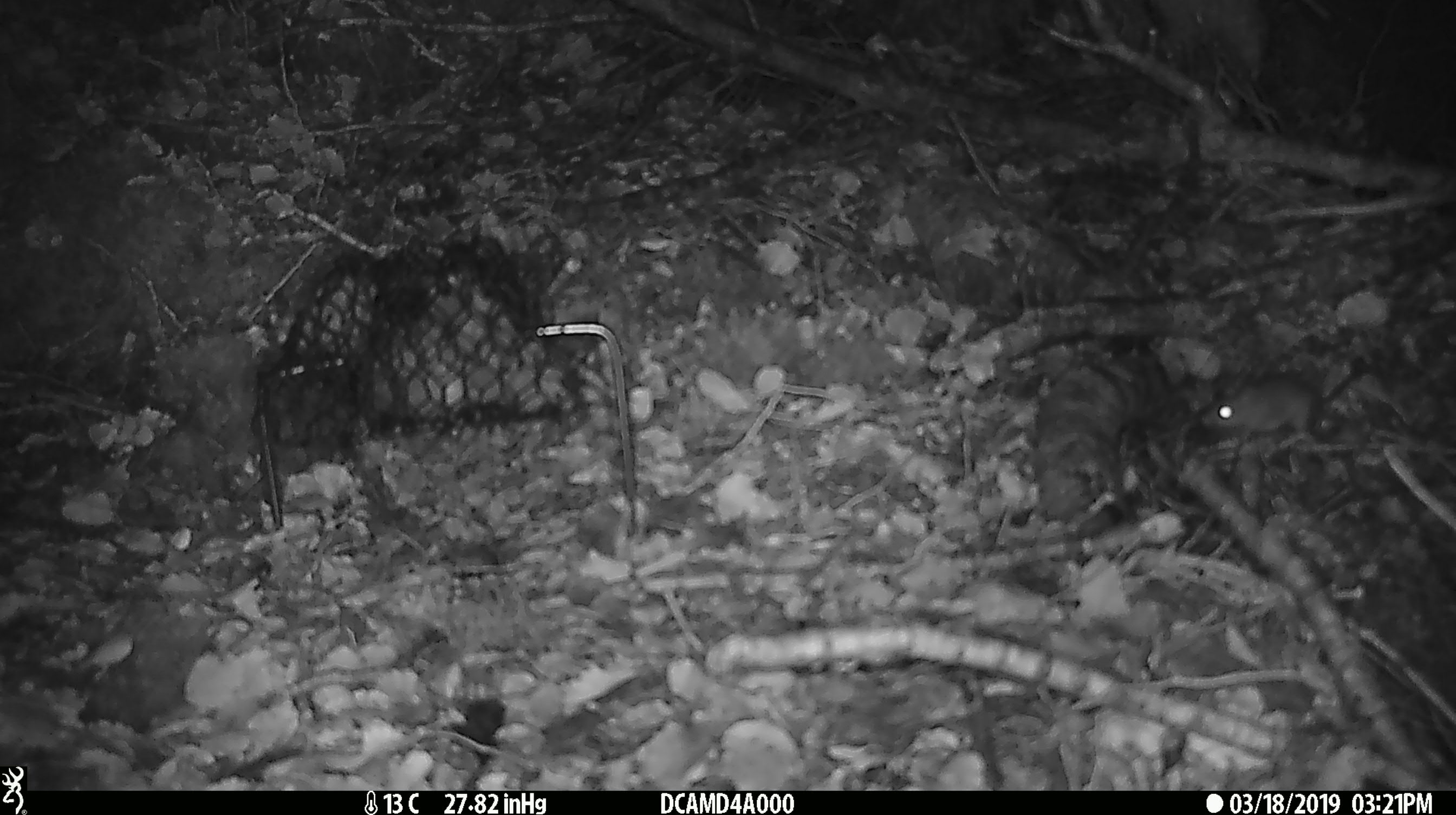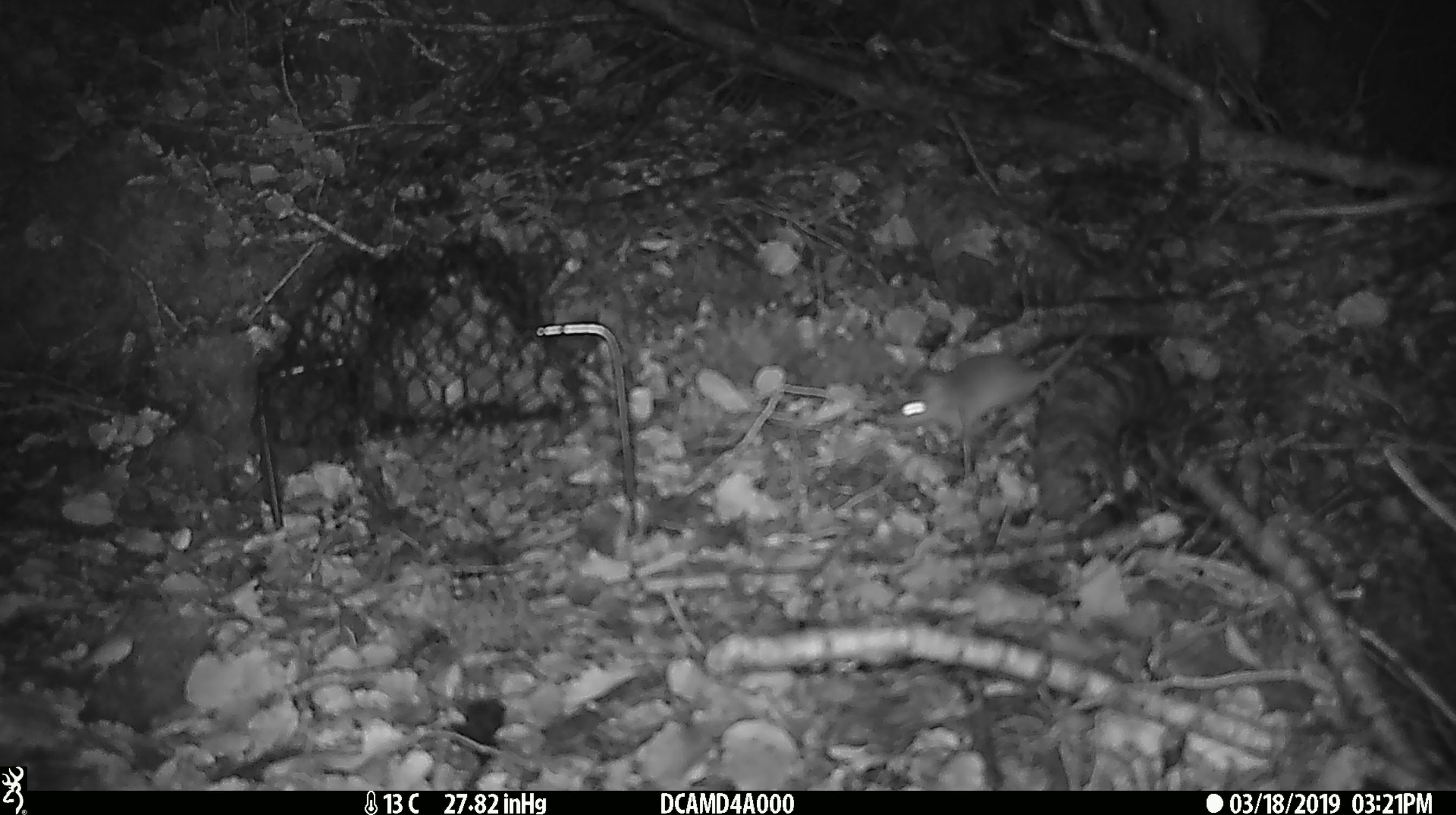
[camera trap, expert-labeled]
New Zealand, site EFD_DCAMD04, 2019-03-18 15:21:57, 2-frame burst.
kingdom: Animalia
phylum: Chordata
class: Mammalia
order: Rodentia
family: Muridae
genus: Mus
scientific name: Mus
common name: mouse